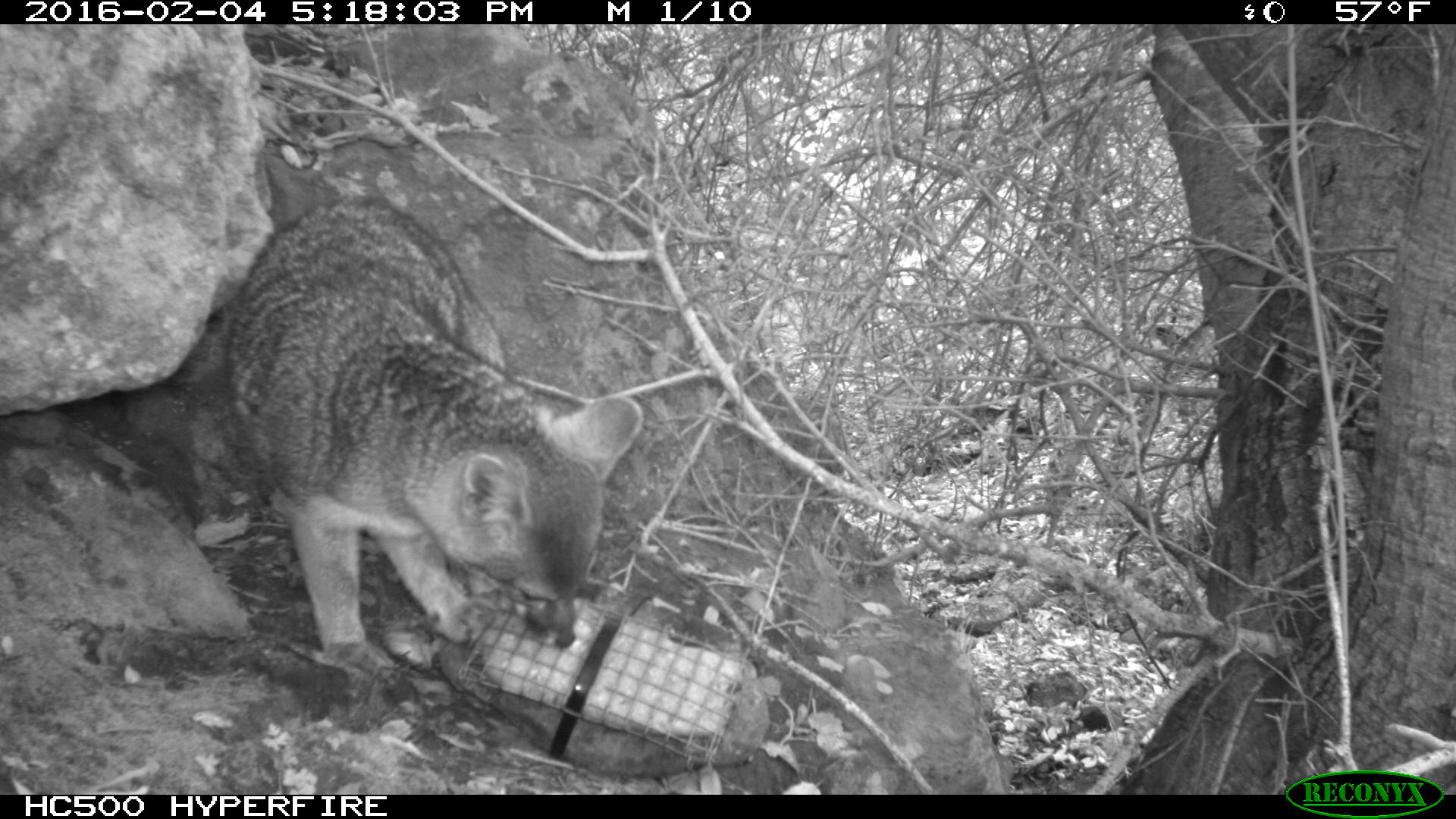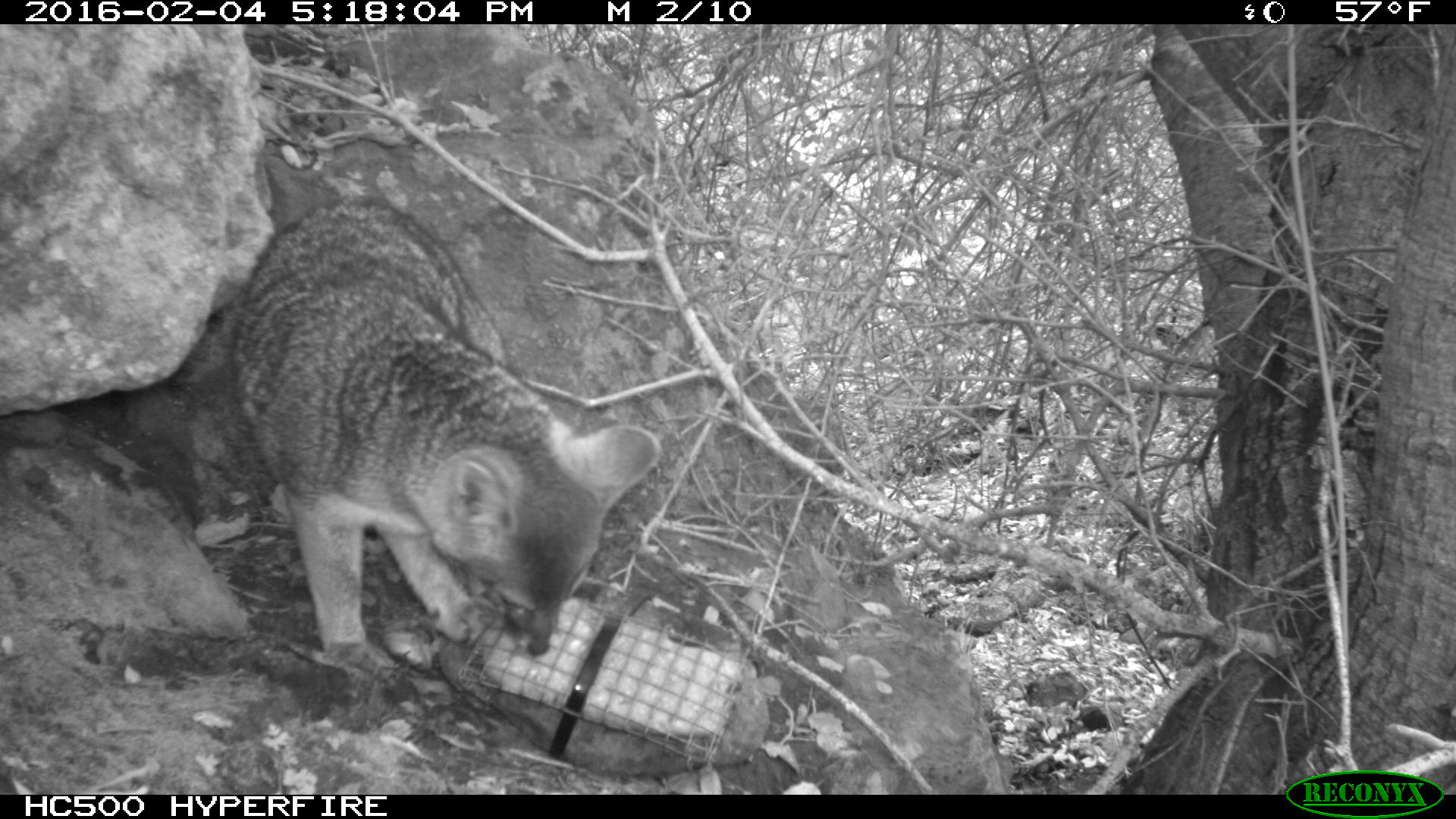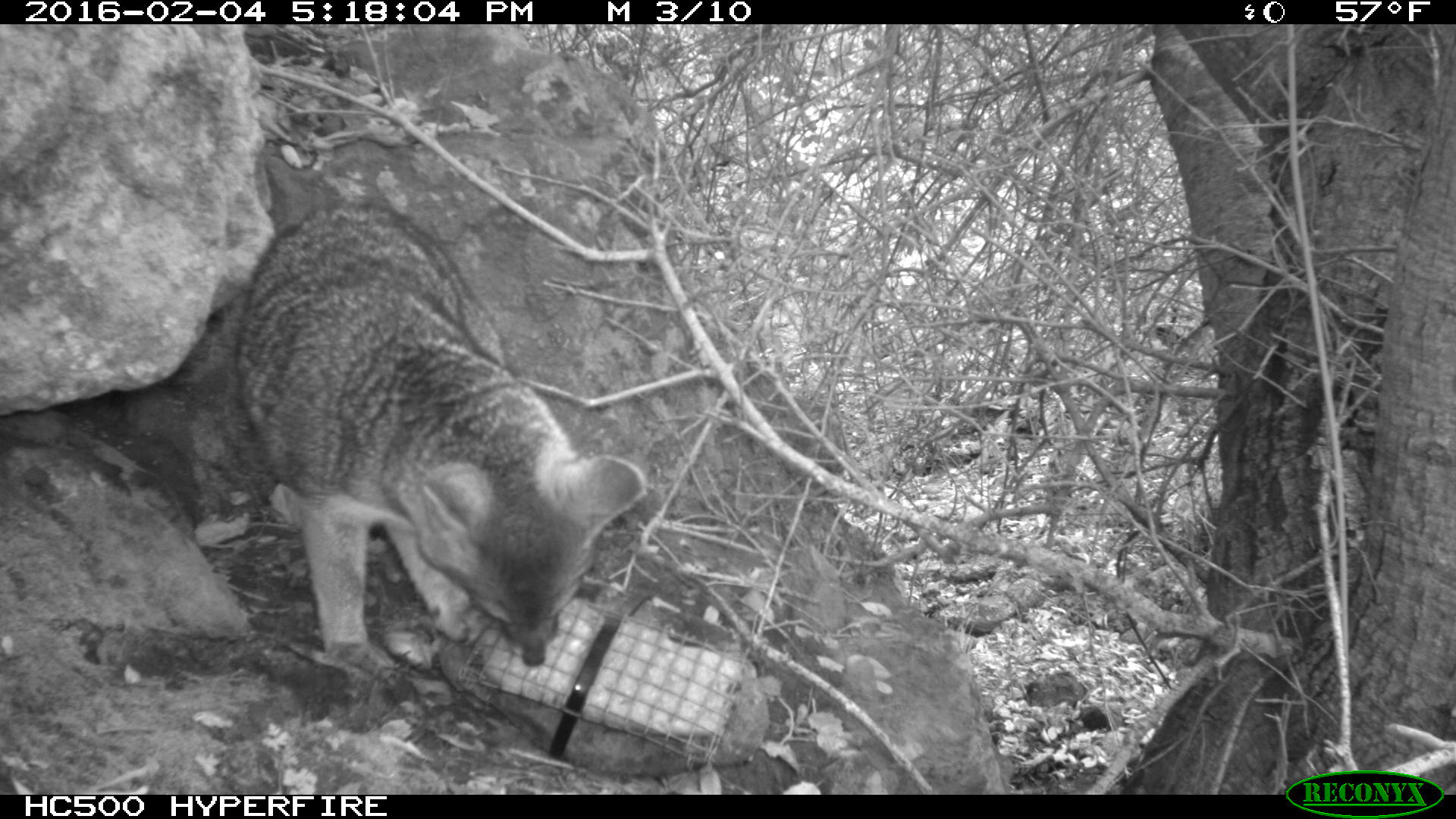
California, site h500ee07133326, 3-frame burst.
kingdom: Animalia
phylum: Chordata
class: Mammalia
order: Carnivora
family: Canidae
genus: Urocyon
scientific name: Urocyon littoralis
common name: island fox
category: fox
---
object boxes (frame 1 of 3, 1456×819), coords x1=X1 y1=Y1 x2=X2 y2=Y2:
fox: x1=222 y1=197 x2=639 y2=684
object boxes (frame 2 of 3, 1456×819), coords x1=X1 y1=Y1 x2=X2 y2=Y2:
fox: x1=231 y1=193 x2=661 y2=667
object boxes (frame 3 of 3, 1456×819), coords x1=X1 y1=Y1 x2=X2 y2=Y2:
fox: x1=229 y1=201 x2=650 y2=679